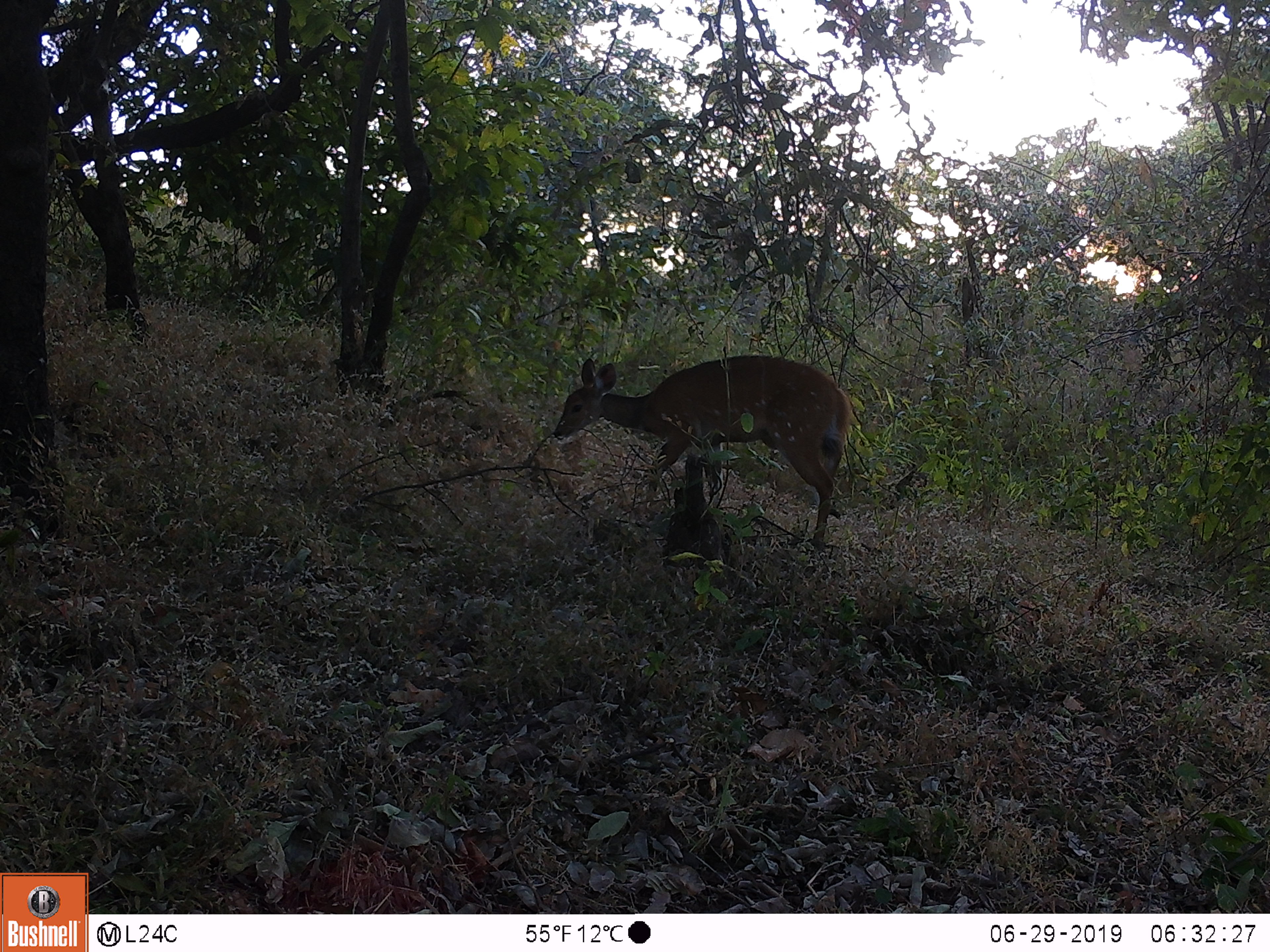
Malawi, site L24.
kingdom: Animalia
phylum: Chordata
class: Mammalia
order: Artiodactyla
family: Bovidae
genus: Tragelaphus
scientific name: Tragelaphus sylvaticus sylvaticus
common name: cape bushbuck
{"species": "cape bushbuck (Tragelaphus sylvaticus sylvaticus)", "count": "1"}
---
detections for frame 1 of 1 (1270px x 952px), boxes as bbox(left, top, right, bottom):
cape bushbuck: bbox(549, 345, 855, 548)